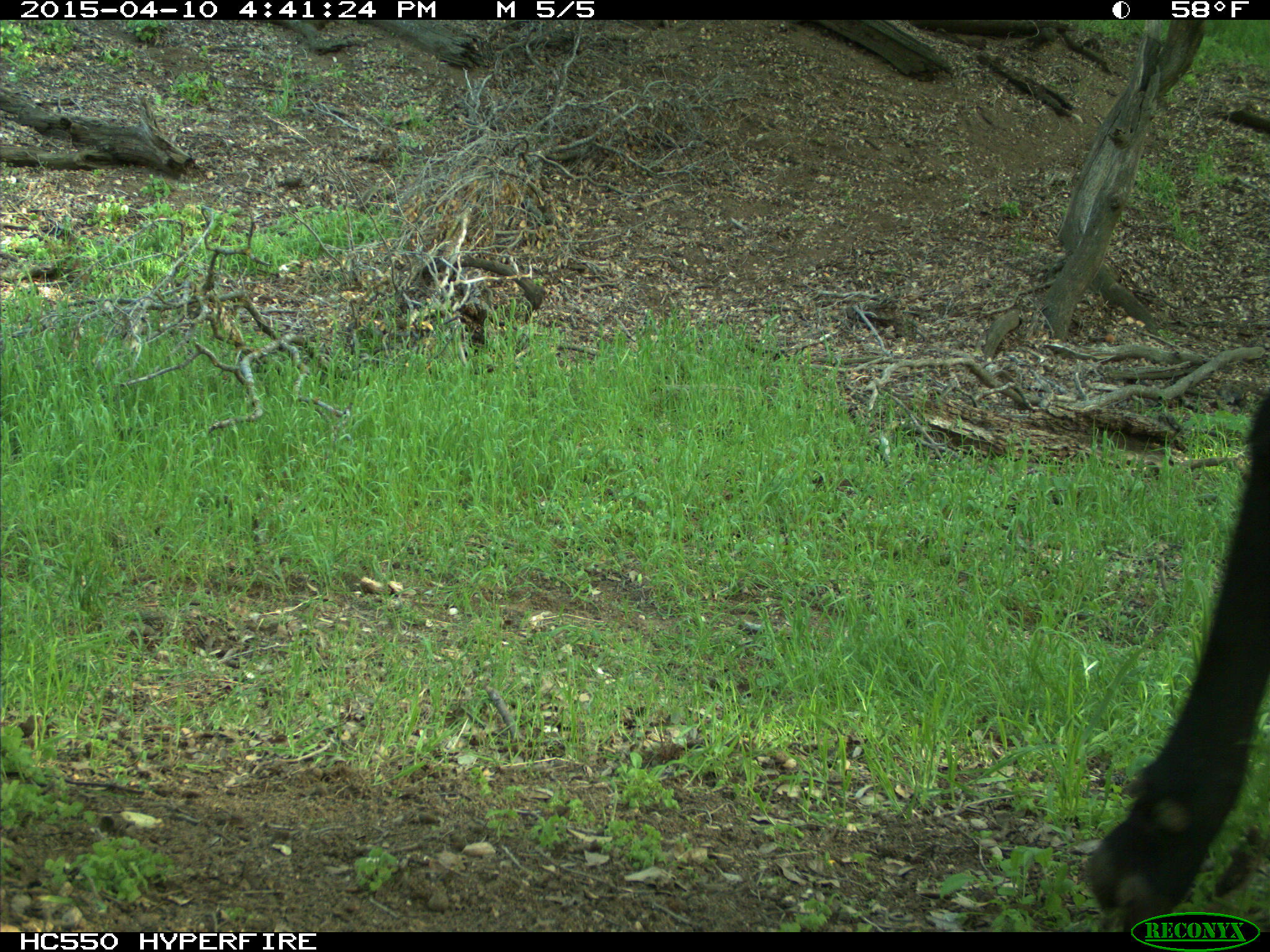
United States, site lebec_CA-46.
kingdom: Animalia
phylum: Chordata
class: Mammalia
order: Artiodactyla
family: Bovidae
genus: Bos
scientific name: Bos taurus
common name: domestic cow